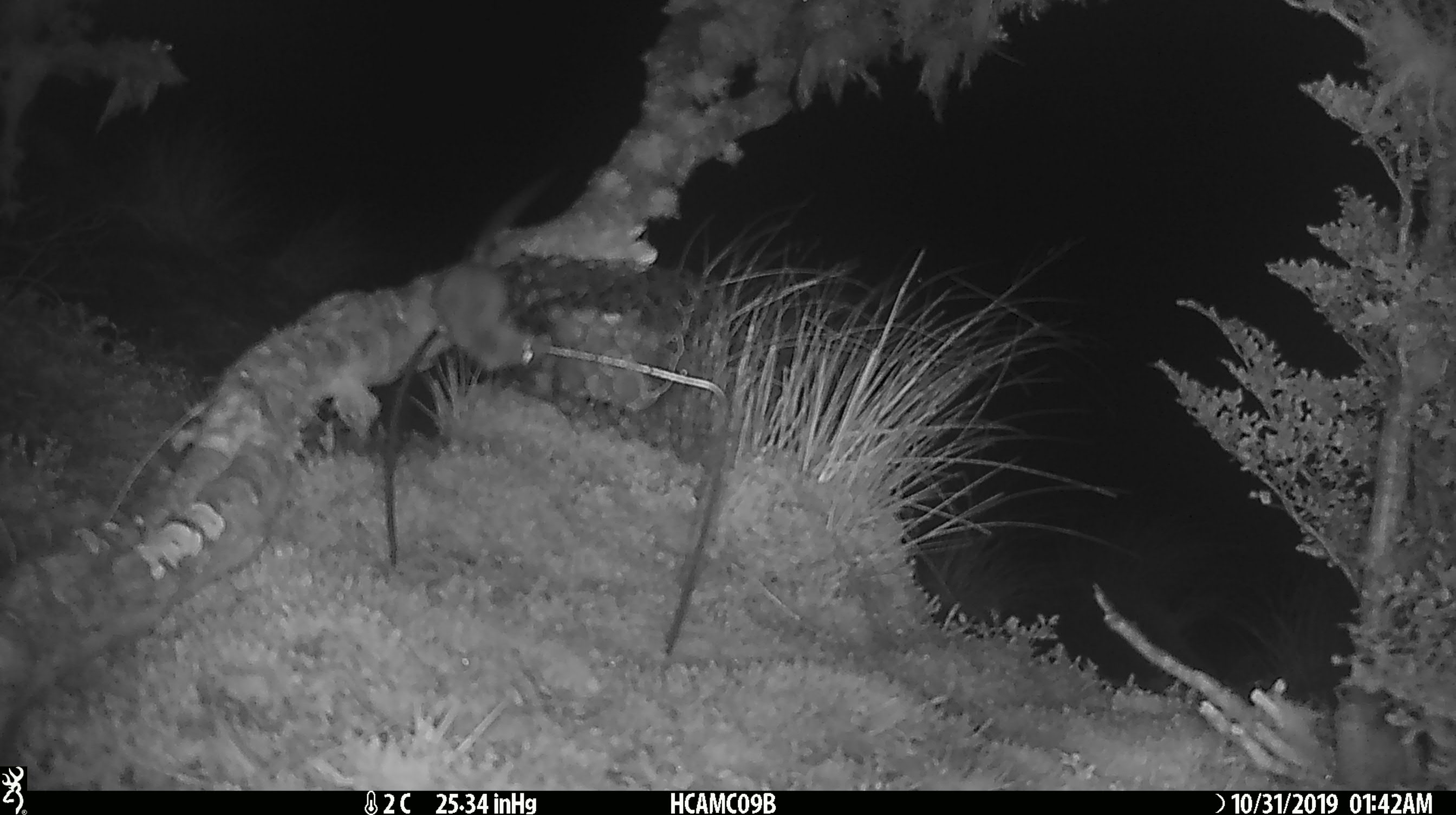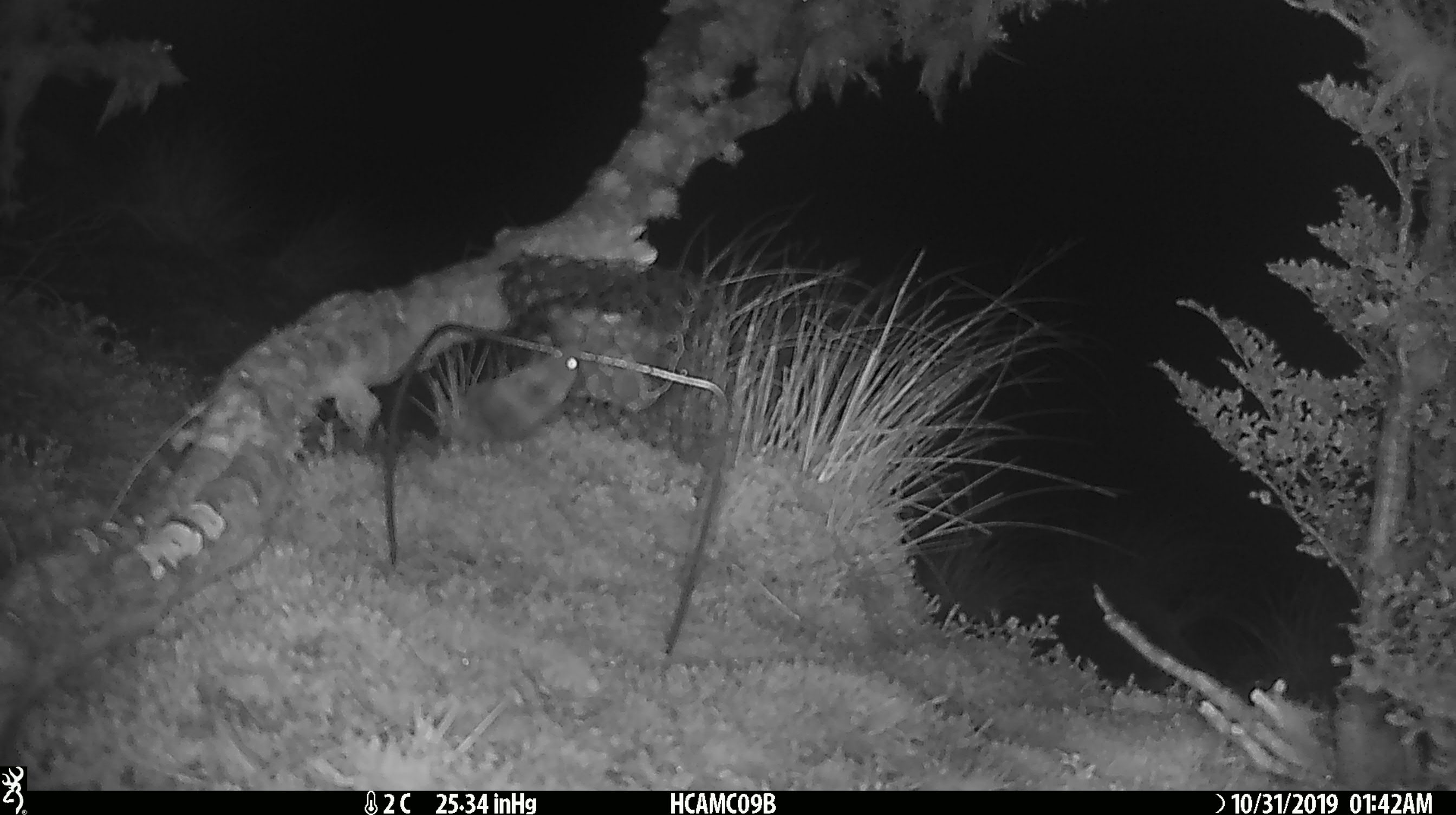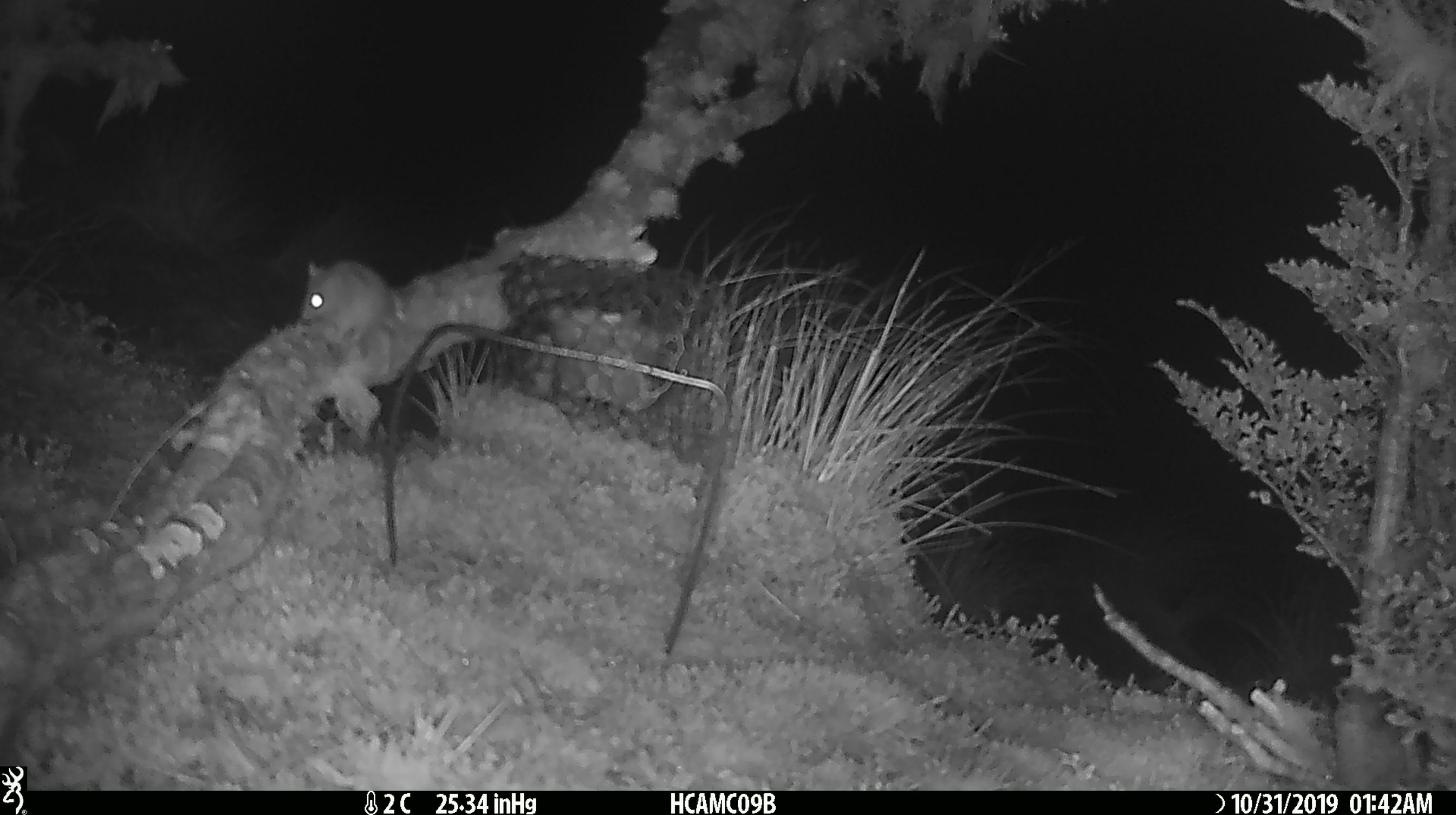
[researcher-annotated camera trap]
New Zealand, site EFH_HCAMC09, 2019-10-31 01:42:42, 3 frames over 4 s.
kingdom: Animalia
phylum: Chordata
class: Mammalia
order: Rodentia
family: Muridae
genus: Mus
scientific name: Mus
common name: mouse